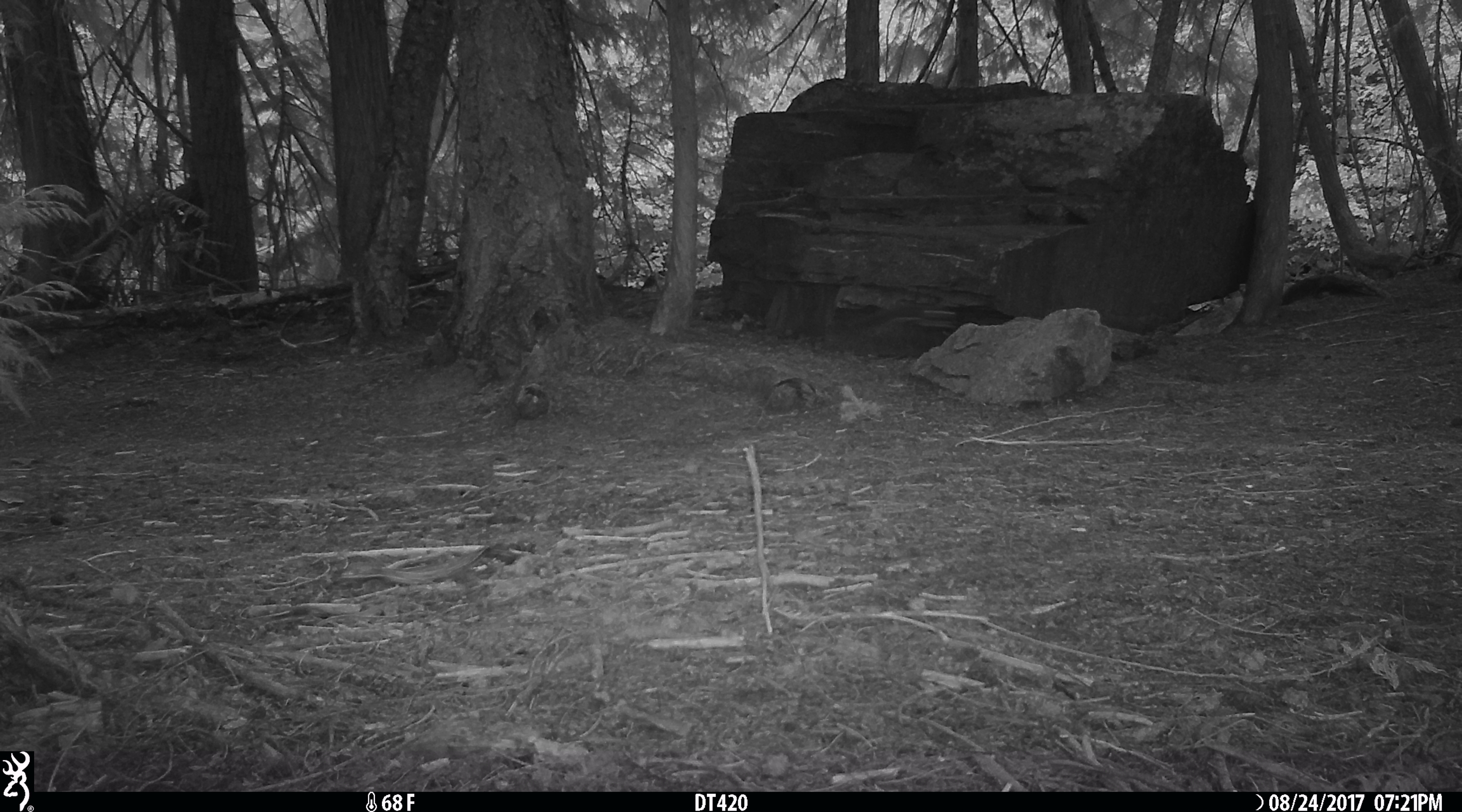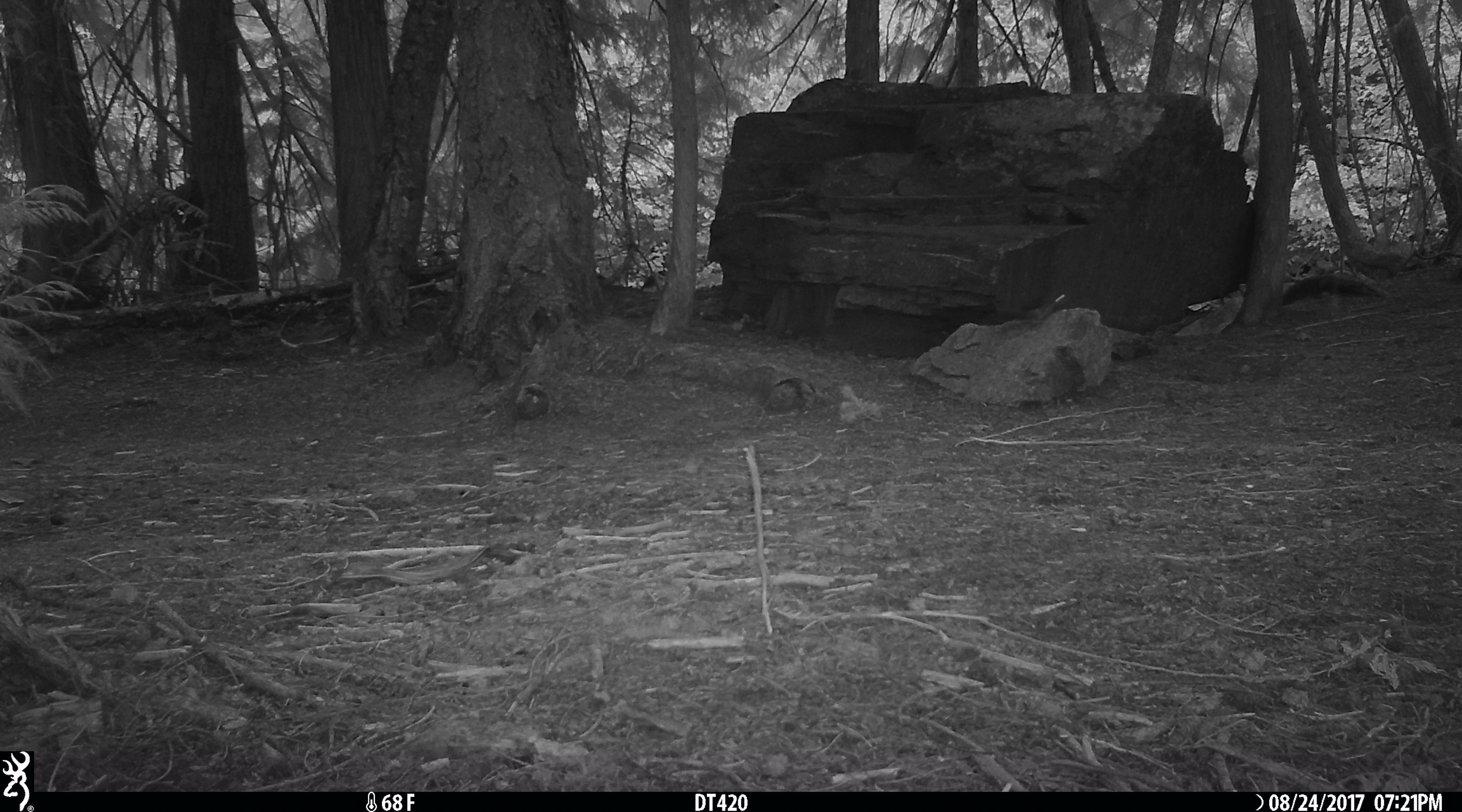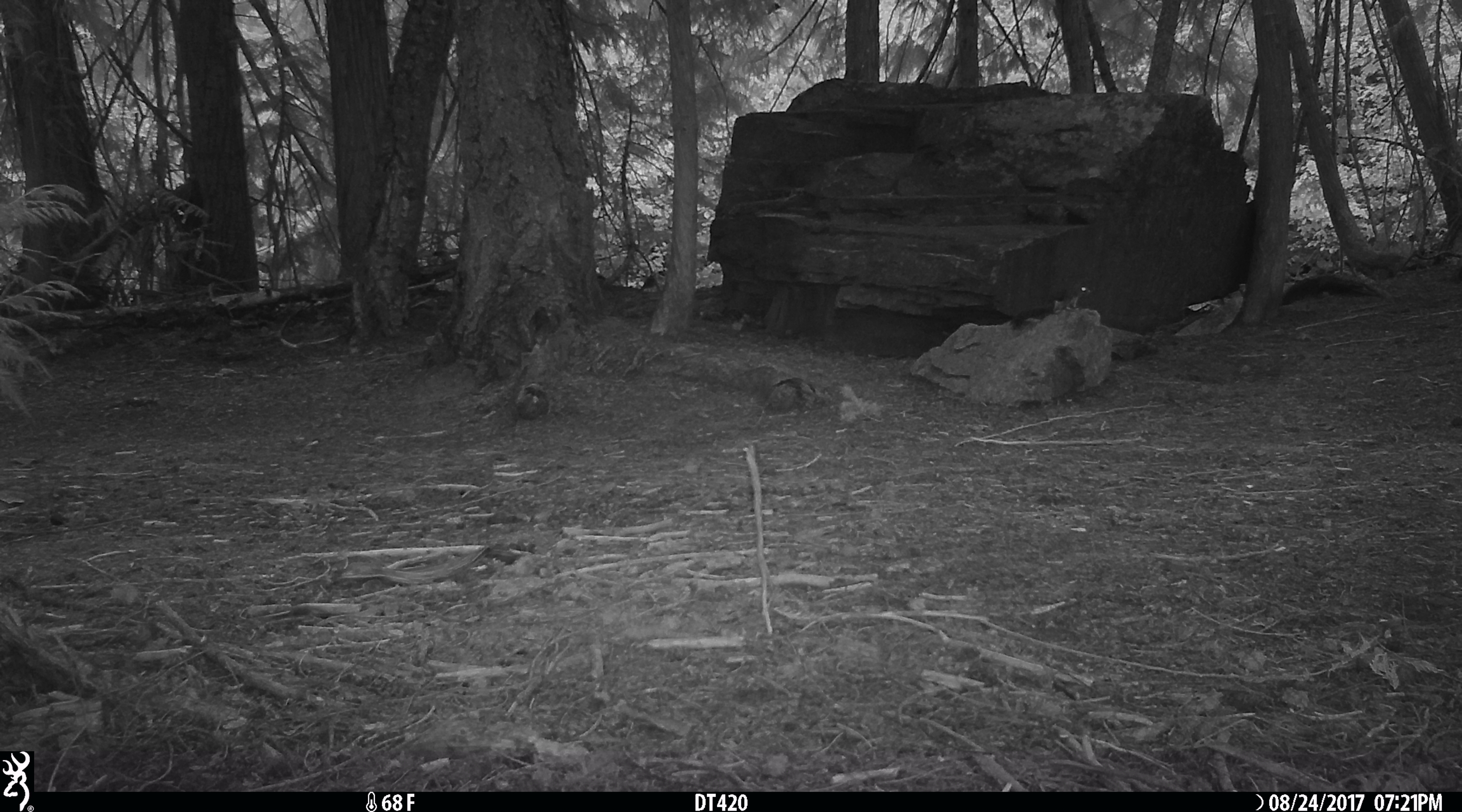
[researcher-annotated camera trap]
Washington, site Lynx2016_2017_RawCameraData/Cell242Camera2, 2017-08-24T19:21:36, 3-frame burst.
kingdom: Animalia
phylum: Chordata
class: Mammalia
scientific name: Mammalia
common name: small mammal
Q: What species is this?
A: Small mammal (Mammalia).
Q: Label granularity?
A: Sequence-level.